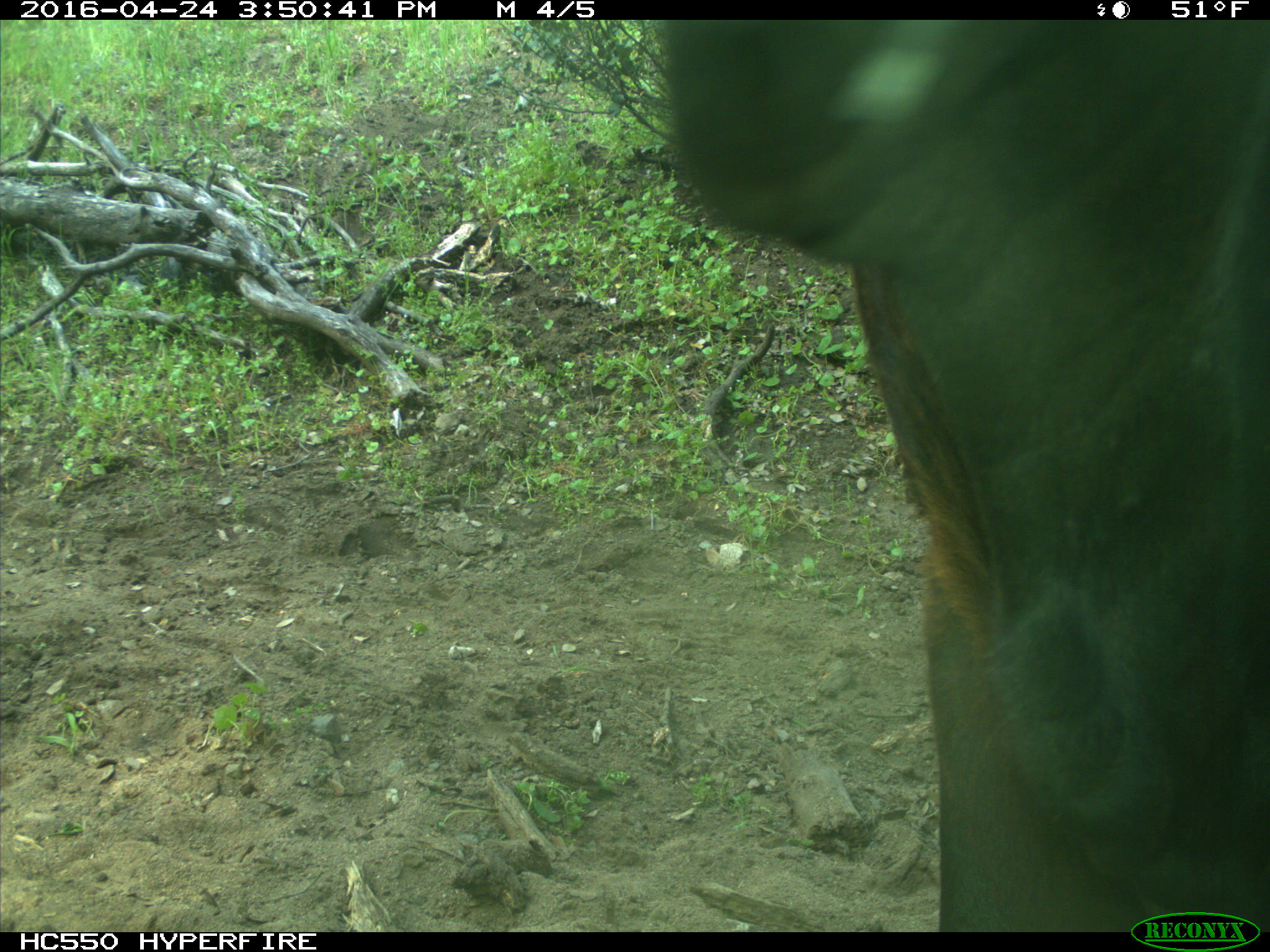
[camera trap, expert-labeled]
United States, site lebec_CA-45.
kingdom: Animalia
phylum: Chordata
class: Mammalia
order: Artiodactyla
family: Bovidae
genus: Bos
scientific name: Bos taurus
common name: domestic cow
Bos taurus (domestic cow).